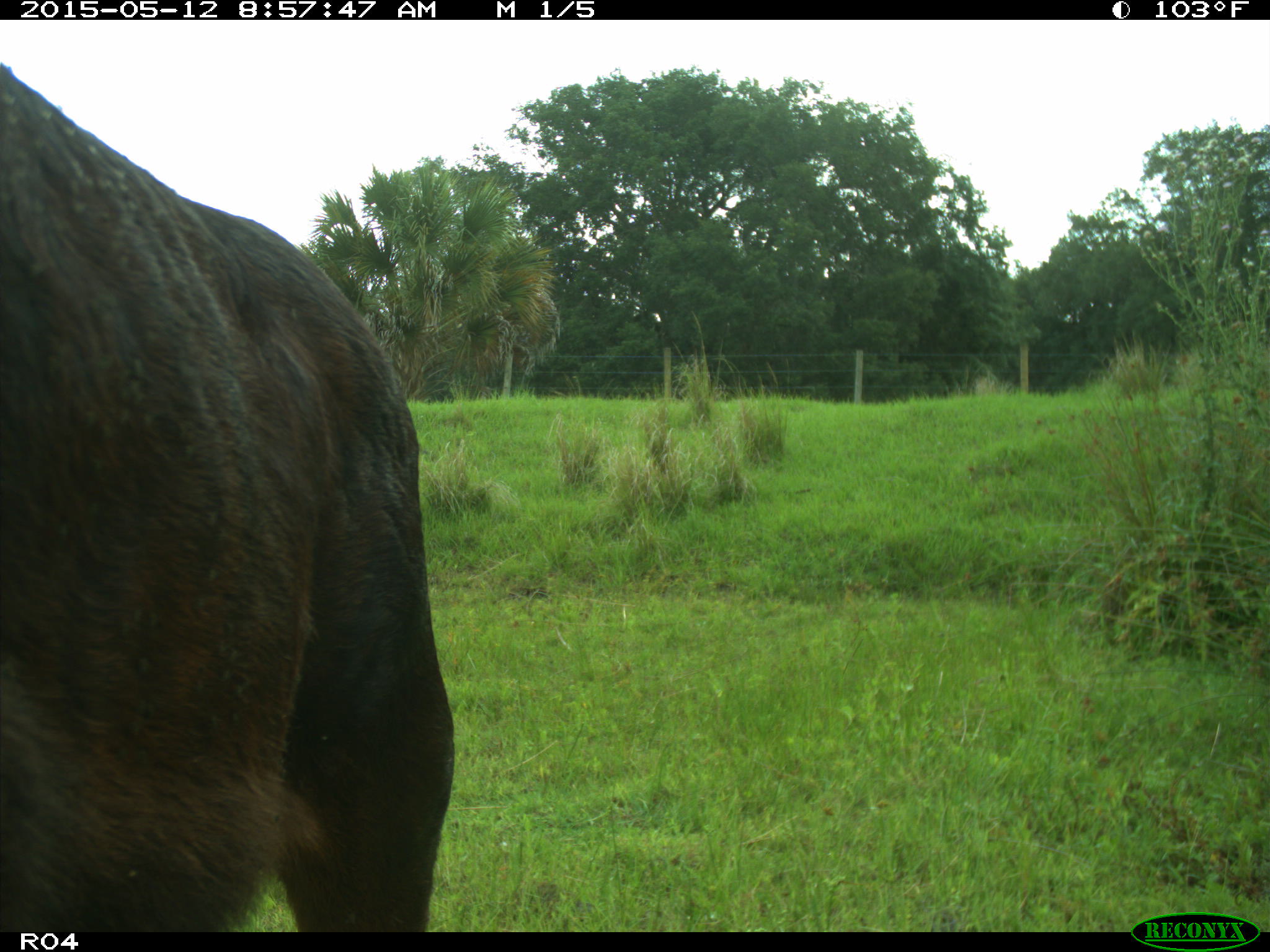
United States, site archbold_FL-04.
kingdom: Animalia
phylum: Chordata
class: Mammalia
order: Artiodactyla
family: Bovidae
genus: Bos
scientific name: Bos taurus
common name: domestic cow